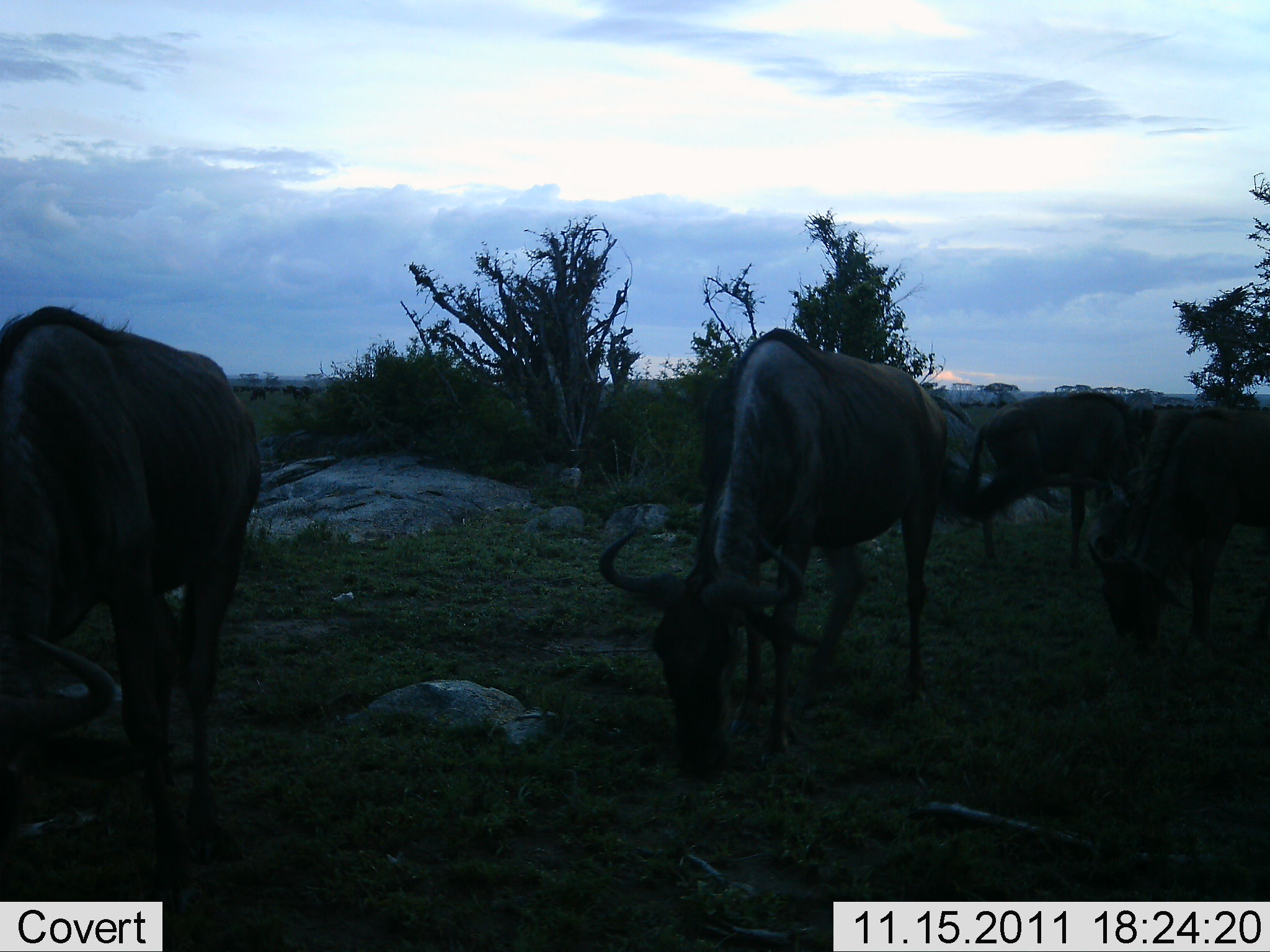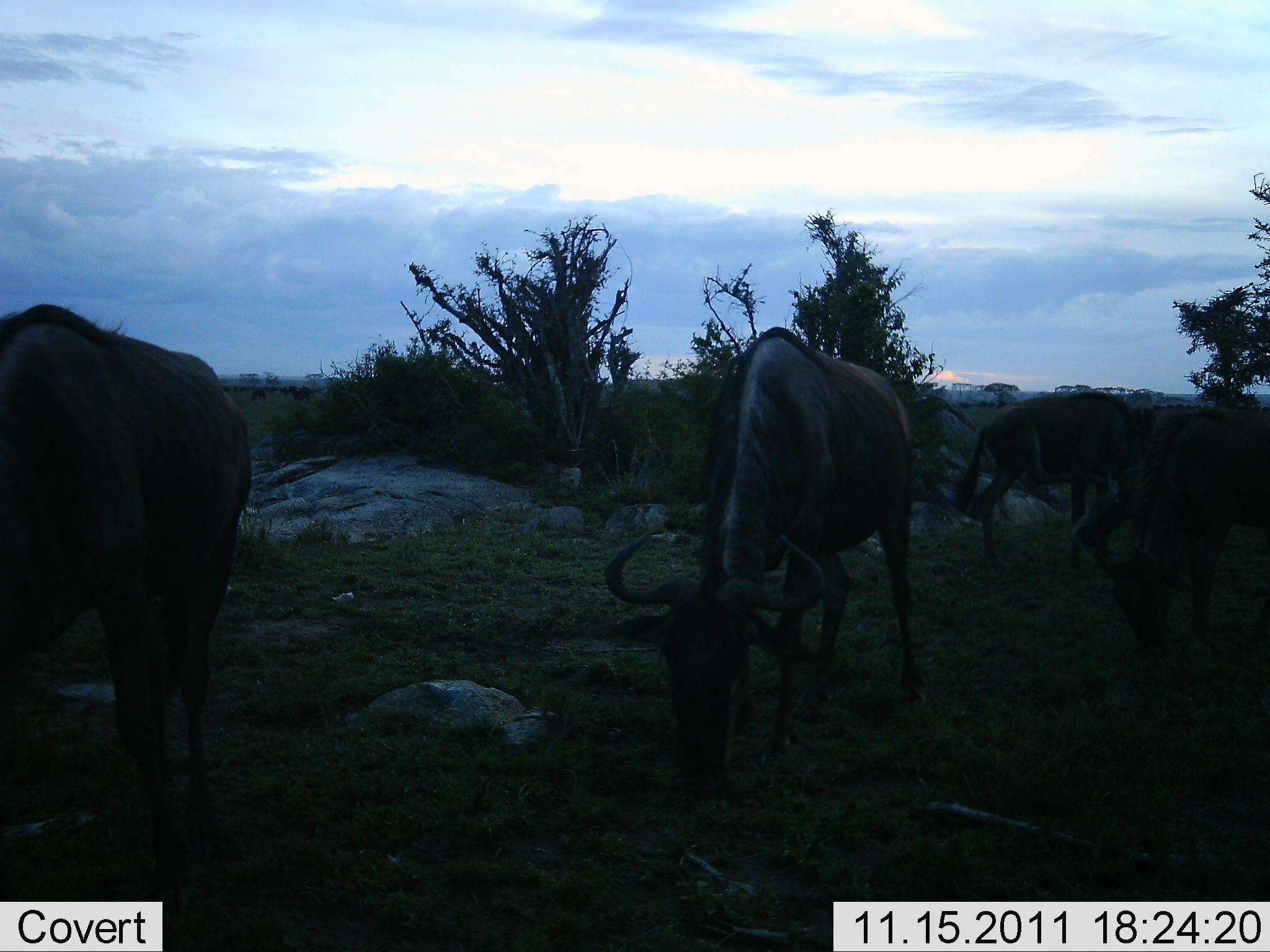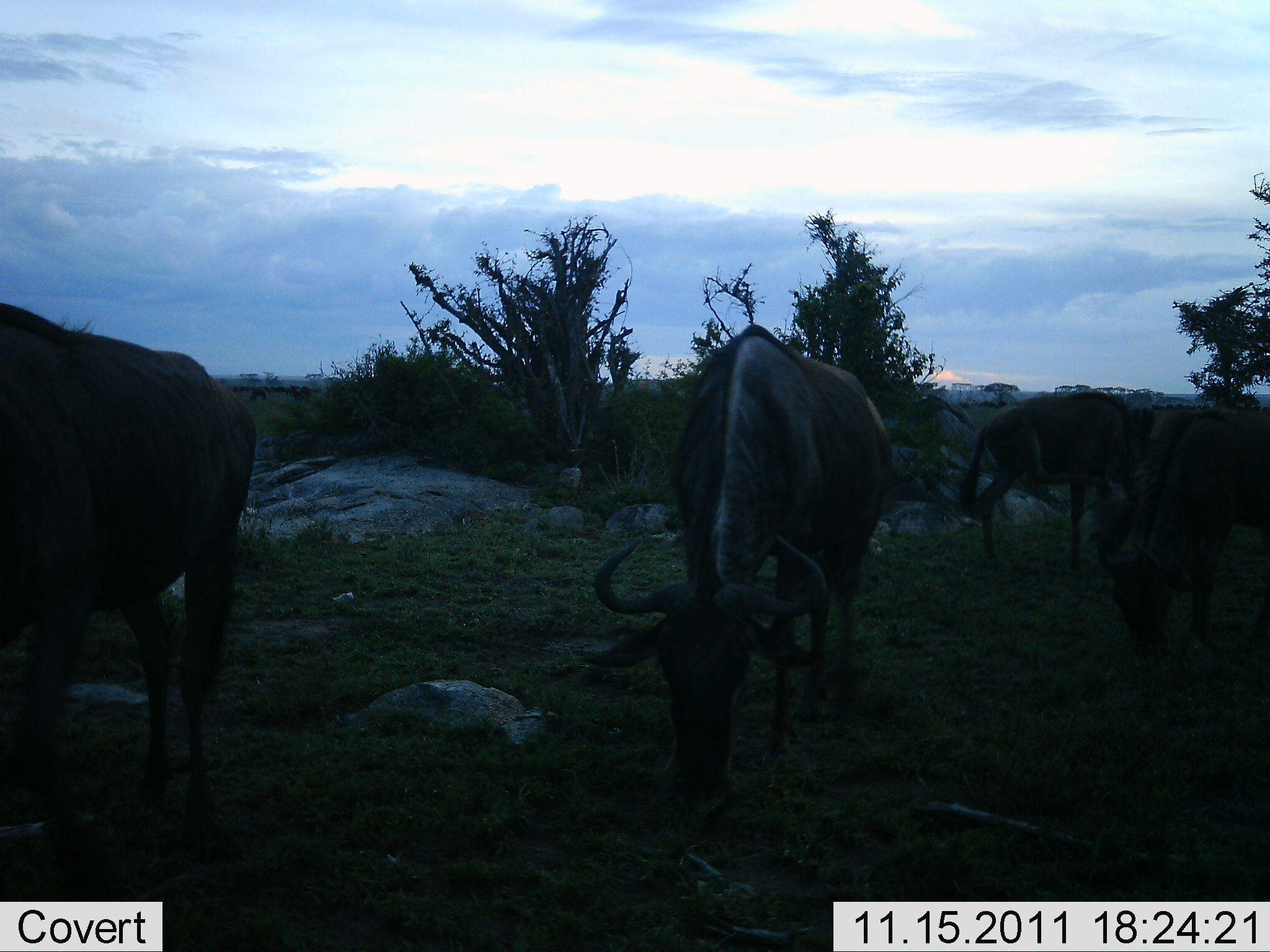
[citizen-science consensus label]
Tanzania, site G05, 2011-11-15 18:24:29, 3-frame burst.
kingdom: Animalia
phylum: Chordata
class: Mammalia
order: Artiodactyla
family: Bovidae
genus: Connochaetes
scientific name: Connochaetes taurinus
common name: blue wildebeest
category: wildebeest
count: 4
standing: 42%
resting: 0%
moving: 8%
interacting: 0%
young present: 0%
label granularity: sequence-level